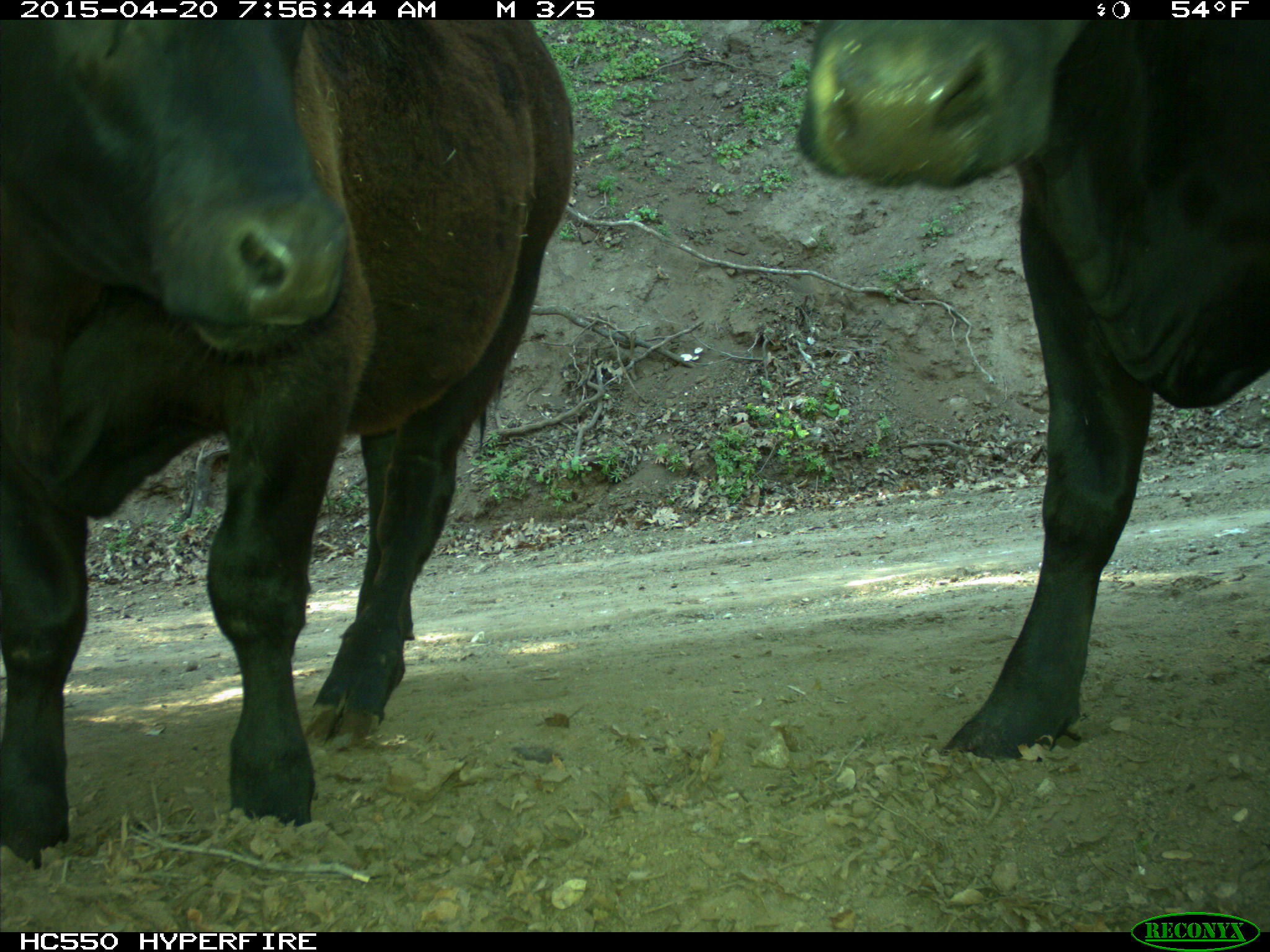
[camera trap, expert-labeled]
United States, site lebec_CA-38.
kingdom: Animalia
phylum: Chordata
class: Mammalia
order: Artiodactyla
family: Bovidae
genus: Bos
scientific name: Bos taurus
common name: domestic cow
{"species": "Bos taurus (domestic cow)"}